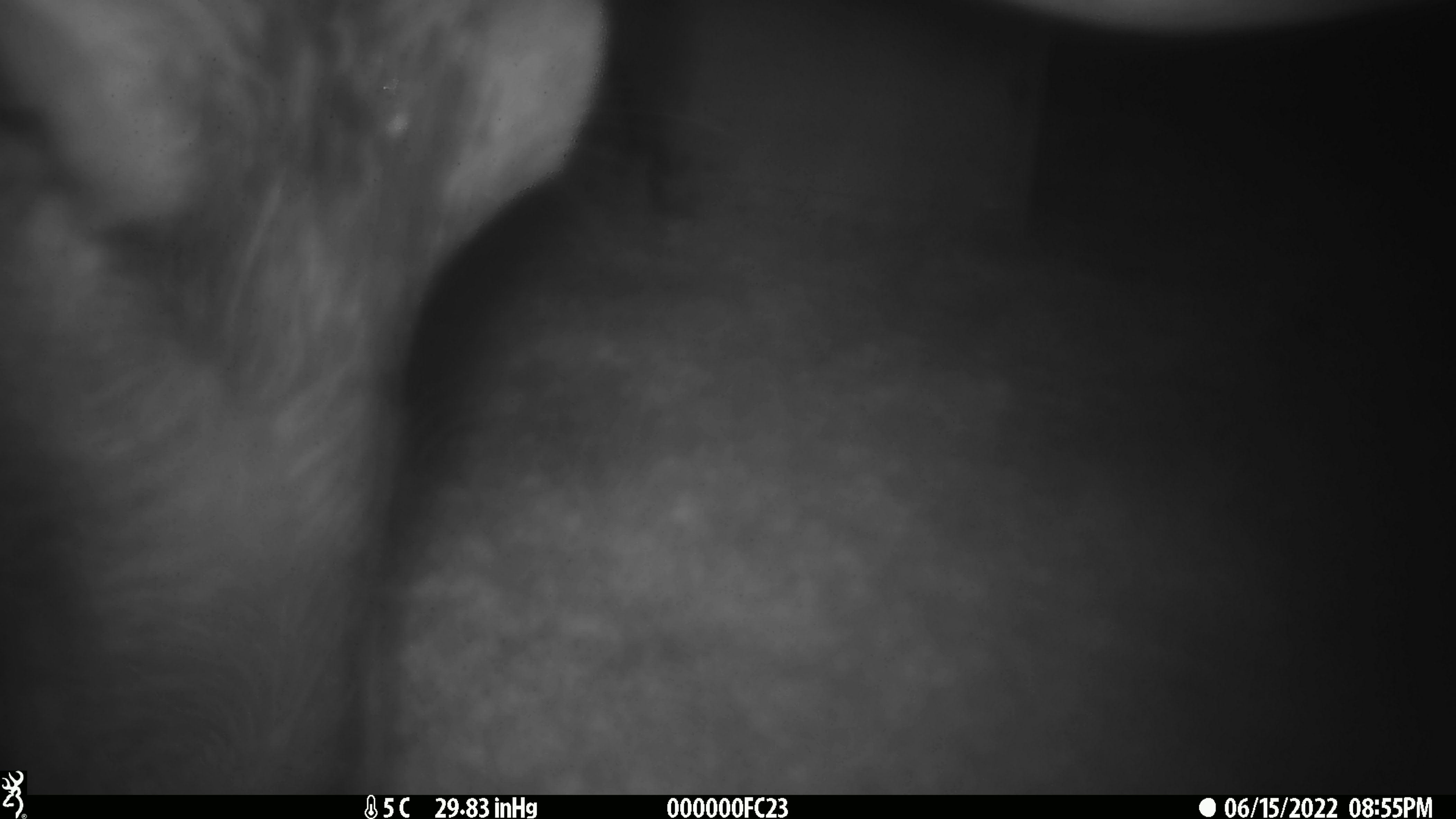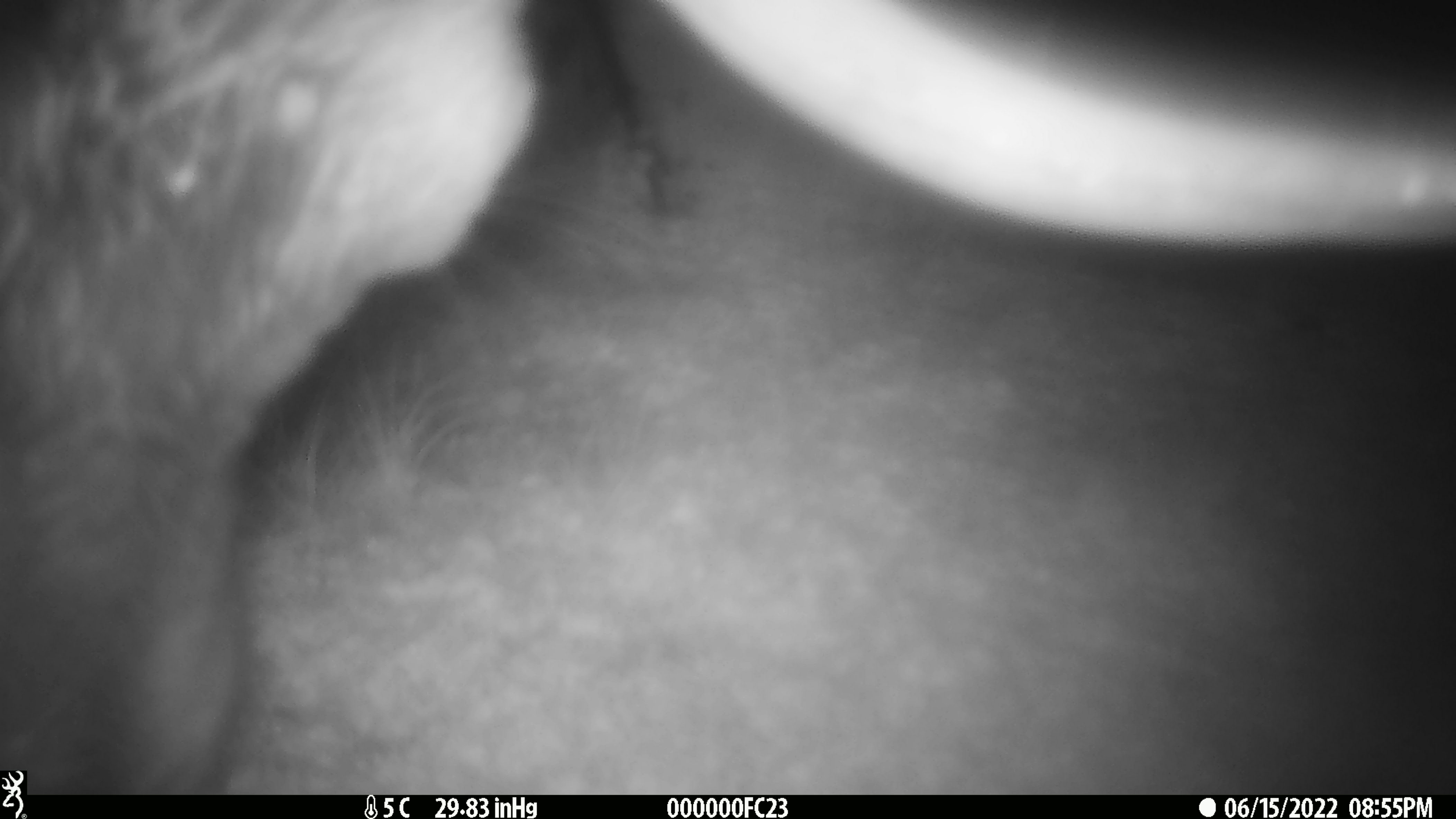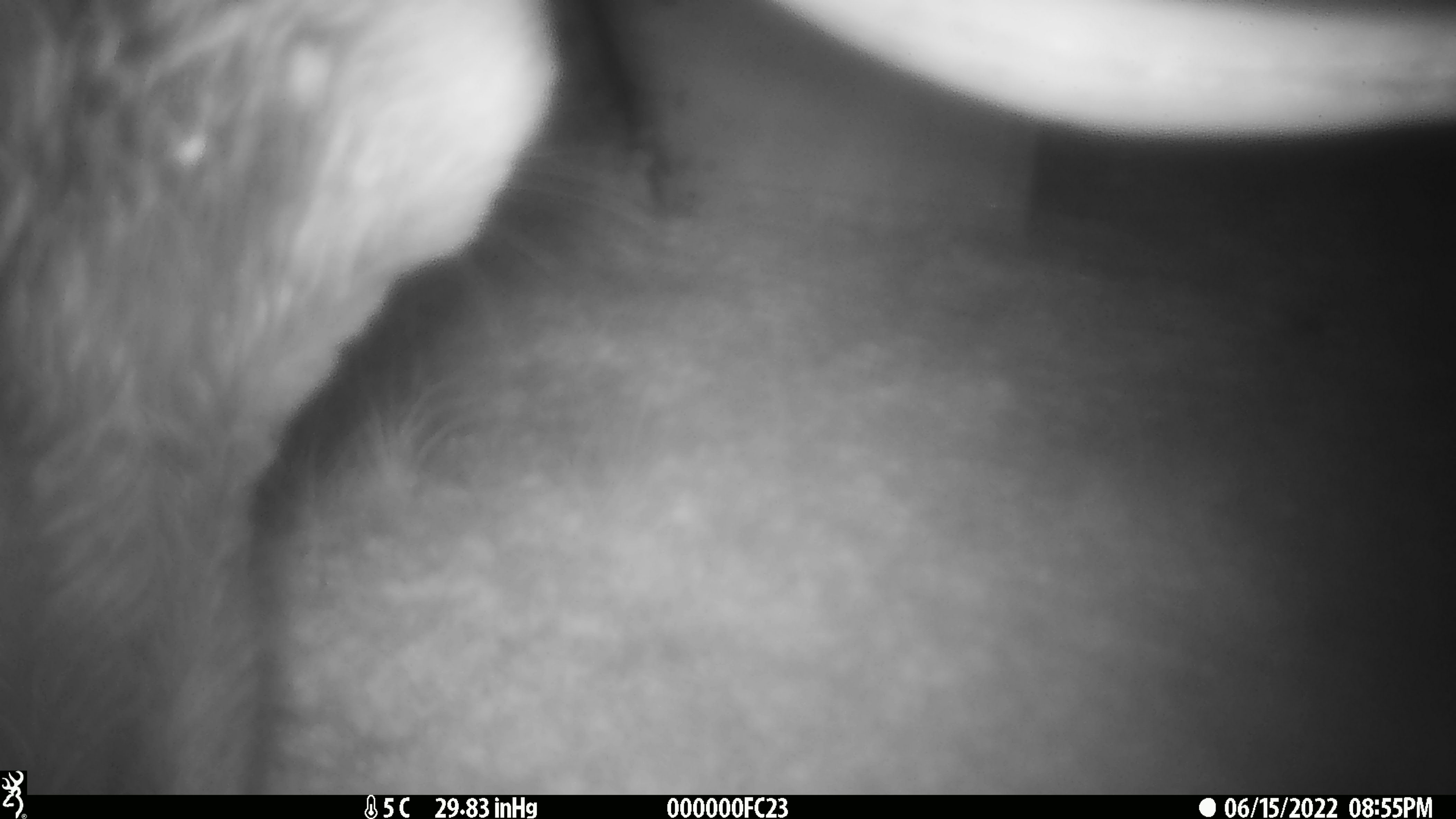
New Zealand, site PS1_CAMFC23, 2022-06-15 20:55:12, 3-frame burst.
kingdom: Animalia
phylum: Chordata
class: Mammalia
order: Artiodactyla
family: Cervidae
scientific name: Cervidae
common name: deer